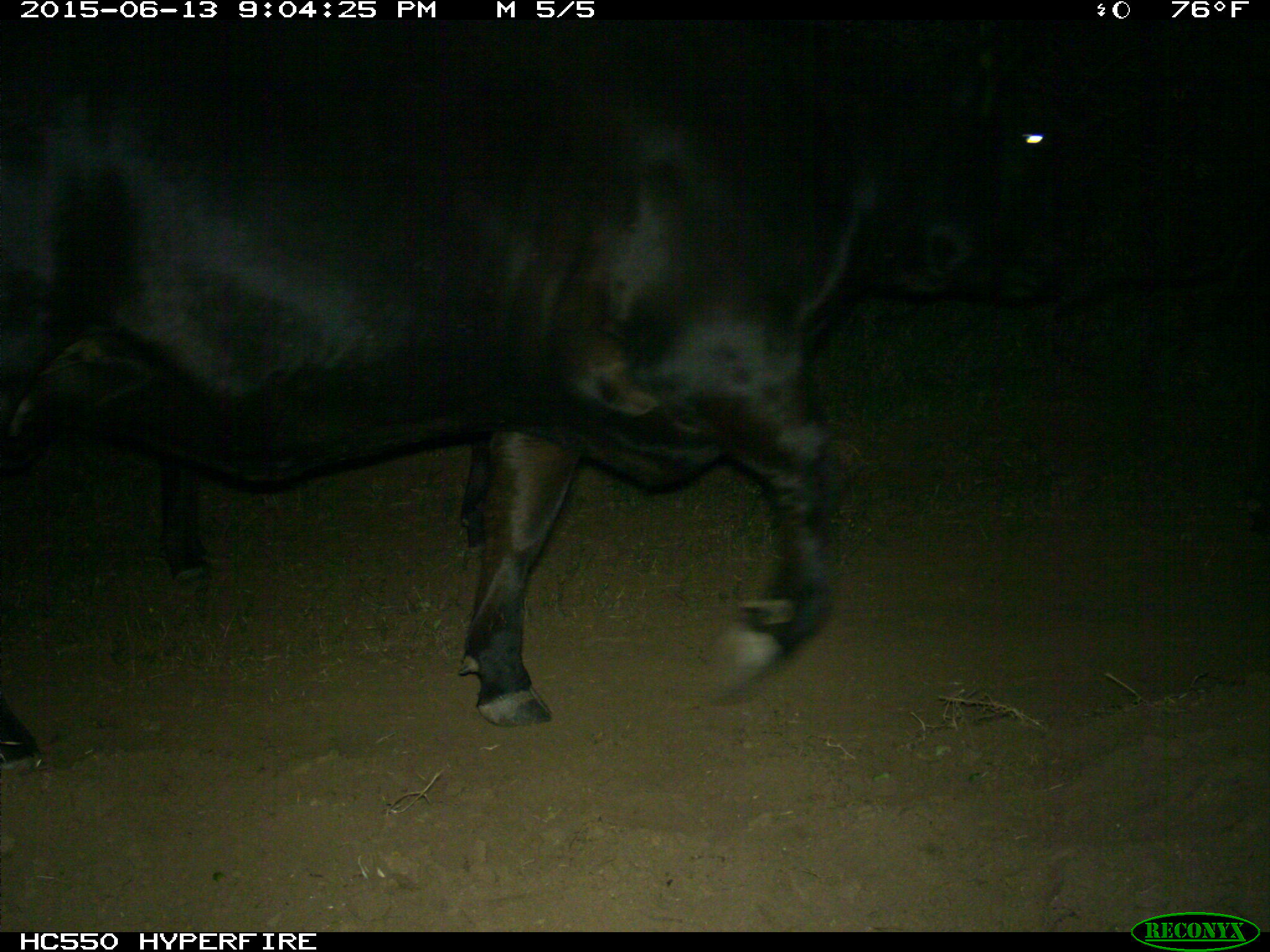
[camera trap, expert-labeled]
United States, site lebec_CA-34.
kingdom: Animalia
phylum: Chordata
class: Mammalia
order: Artiodactyla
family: Bovidae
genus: Bos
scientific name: Bos taurus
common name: domestic cow